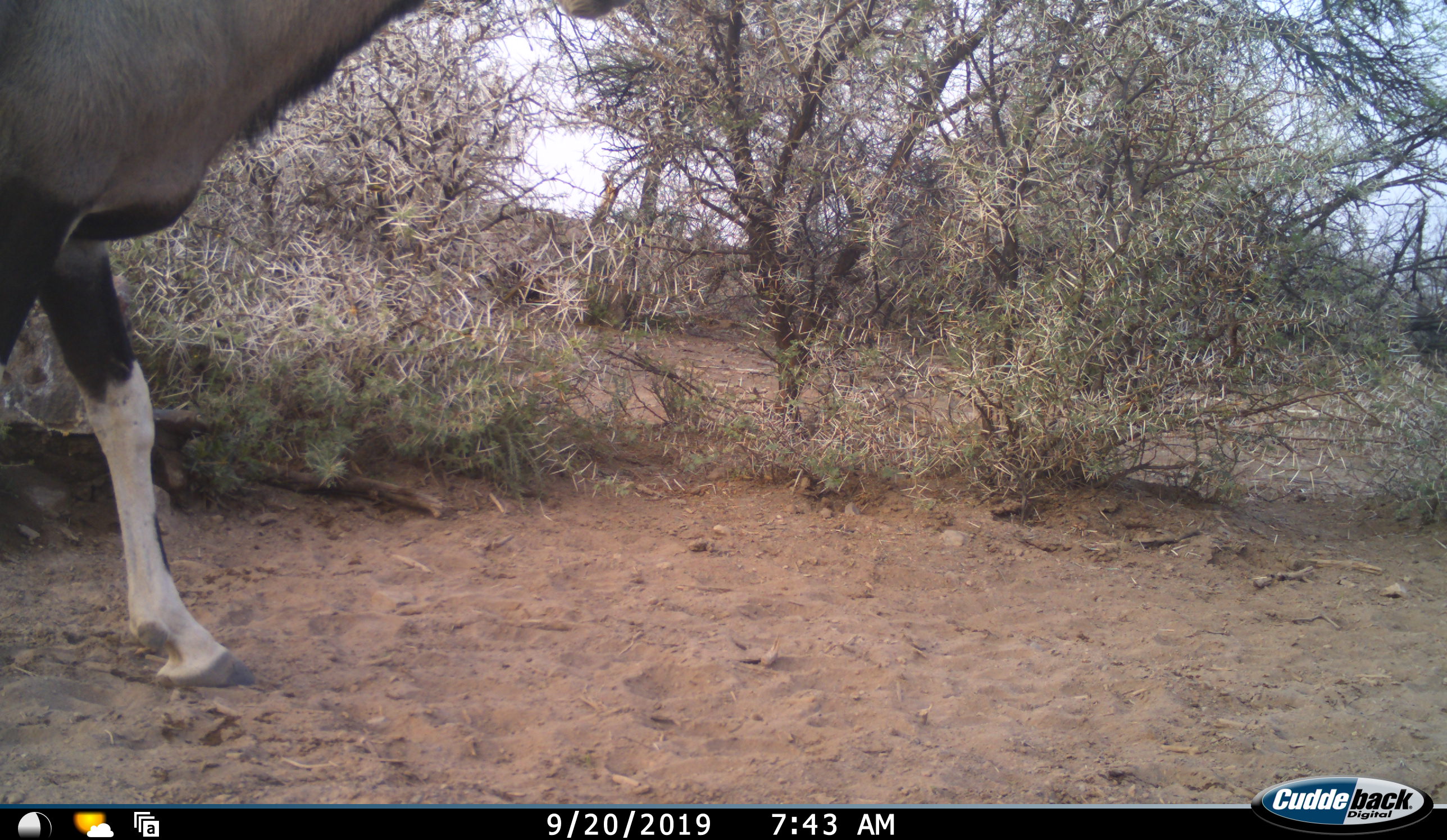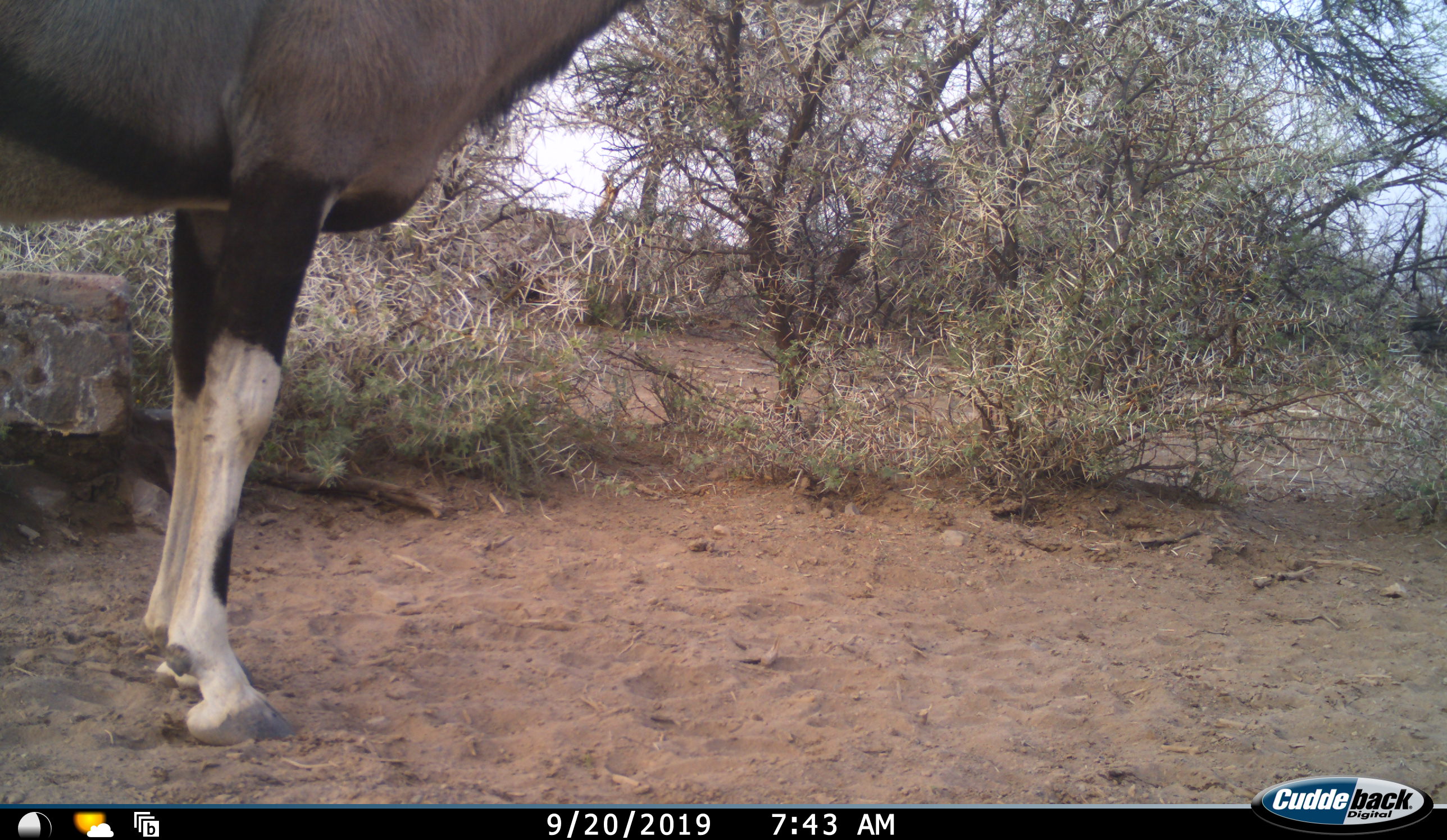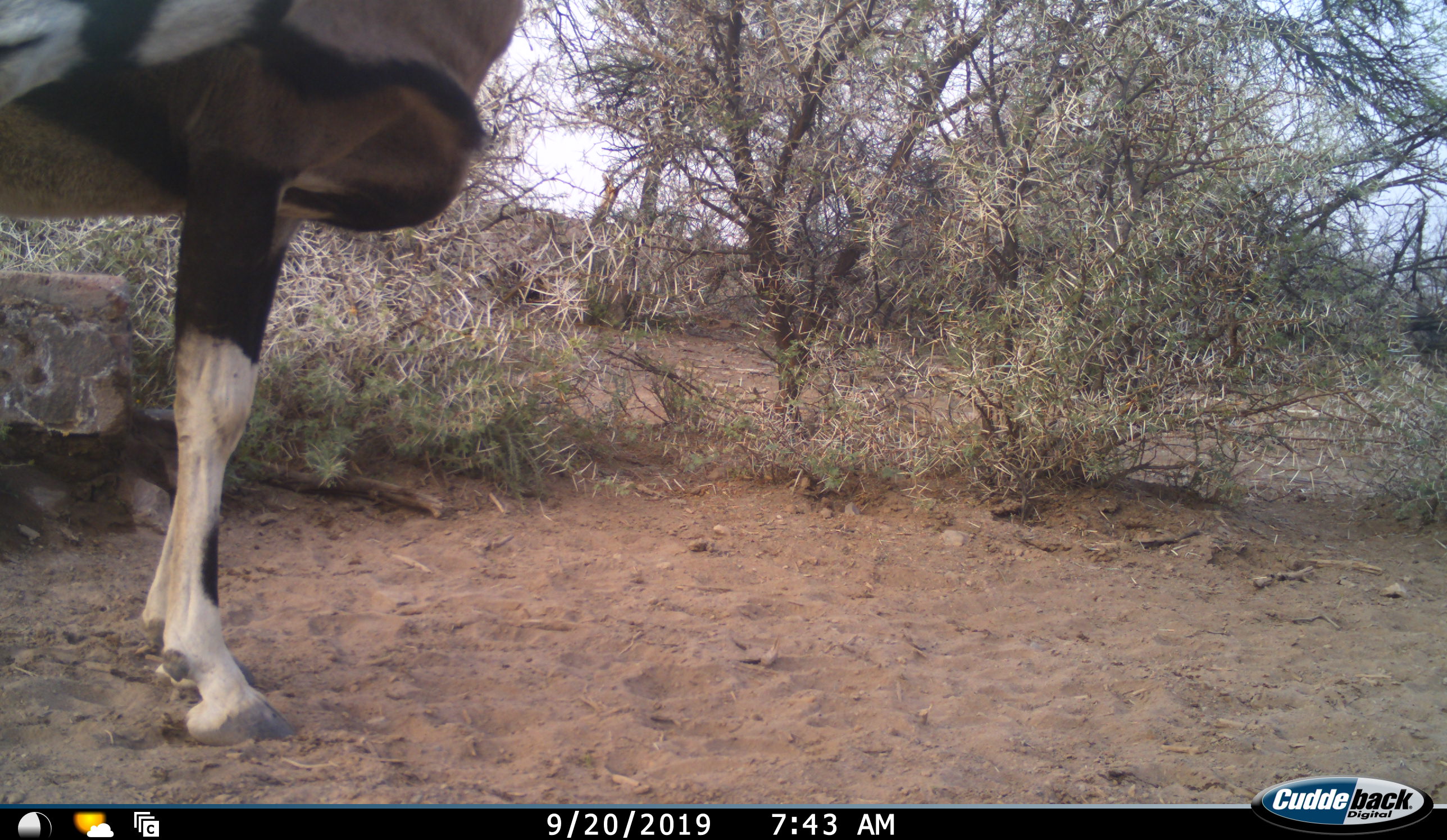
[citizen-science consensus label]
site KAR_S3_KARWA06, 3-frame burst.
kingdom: Animalia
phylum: Chordata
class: Mammalia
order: Artiodactyla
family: Bovidae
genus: Oryx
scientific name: Oryx gazella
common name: gemsbok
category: oryx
Oryx (gemsbok) (Oryx gazella), count 1. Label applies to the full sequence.